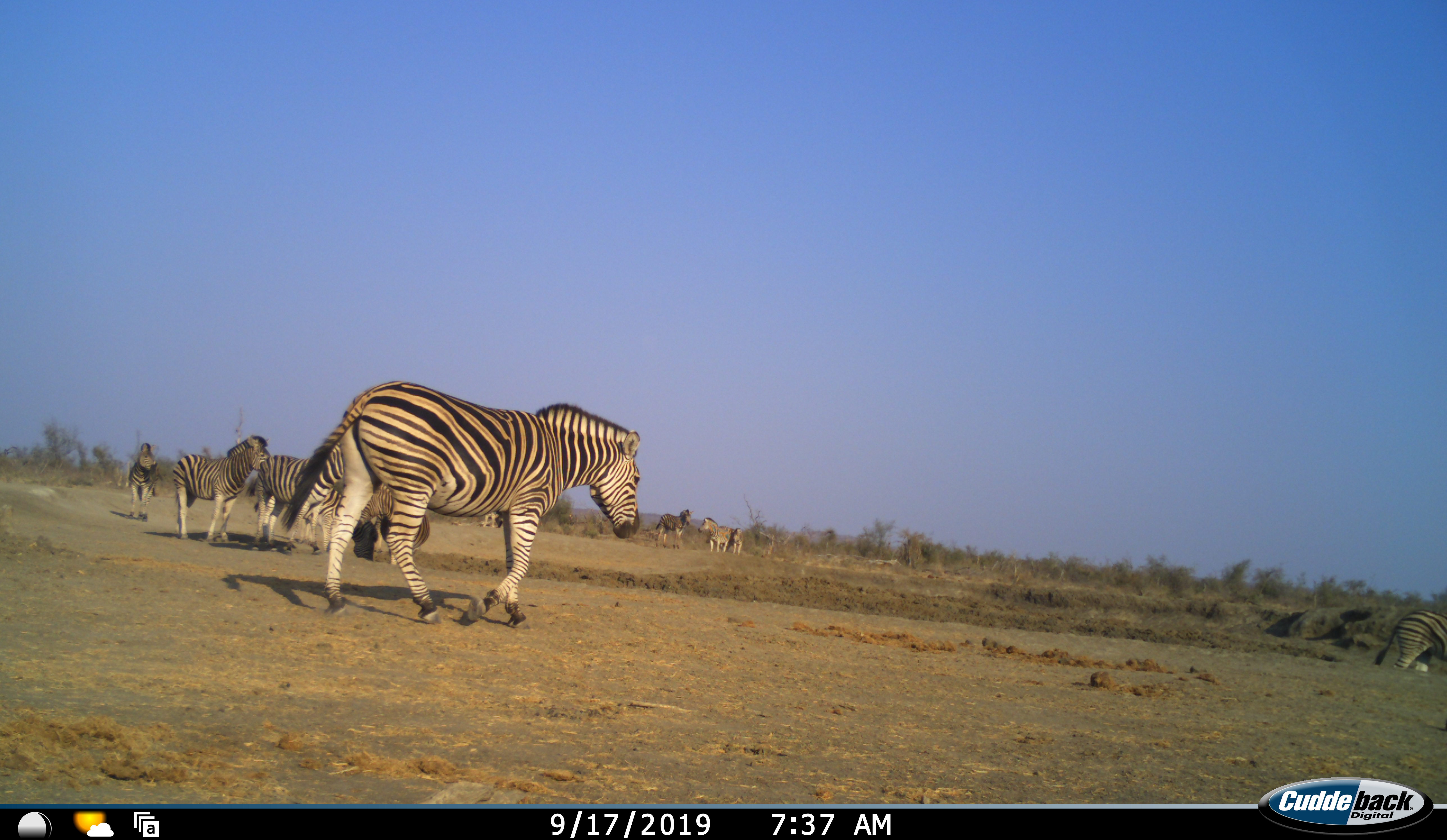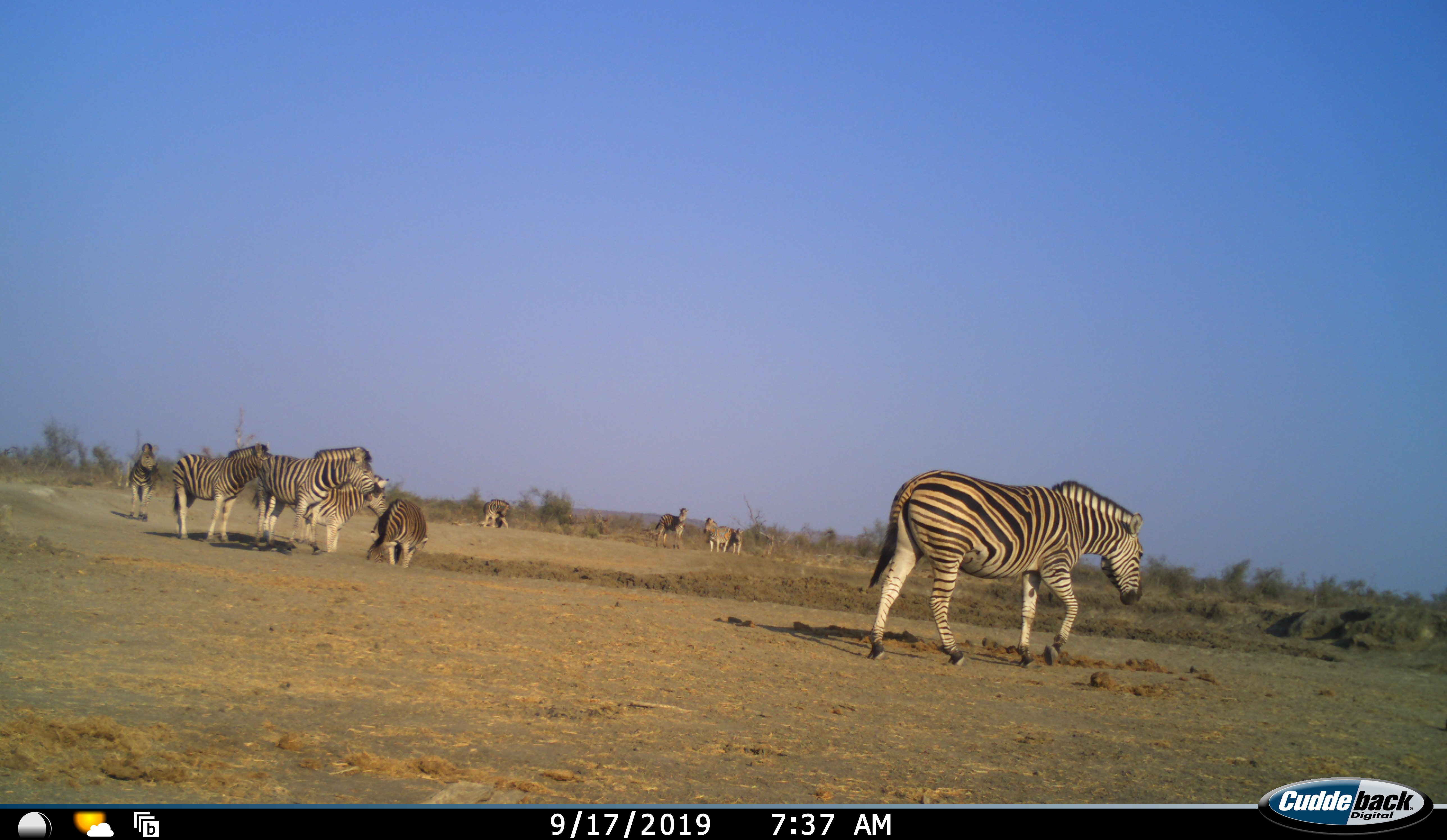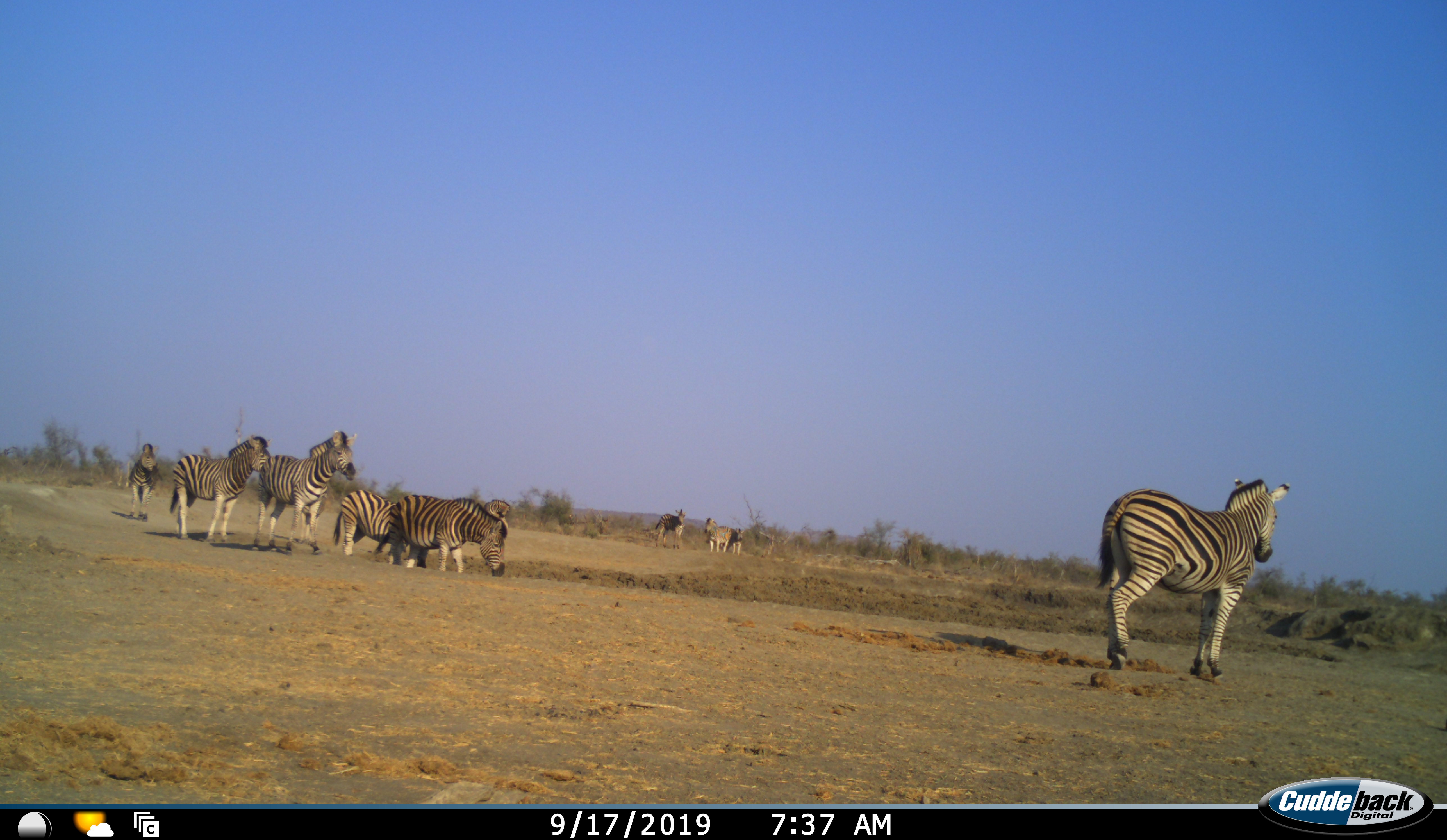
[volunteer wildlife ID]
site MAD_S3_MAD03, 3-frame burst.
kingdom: Animalia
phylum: Chordata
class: Mammalia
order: Perissodactyla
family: Equidae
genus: Equus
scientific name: Equus quagga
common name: plains zebra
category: zebraplains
Zebraplains (plains zebra) (Equus quagga), count 11-50. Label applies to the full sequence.